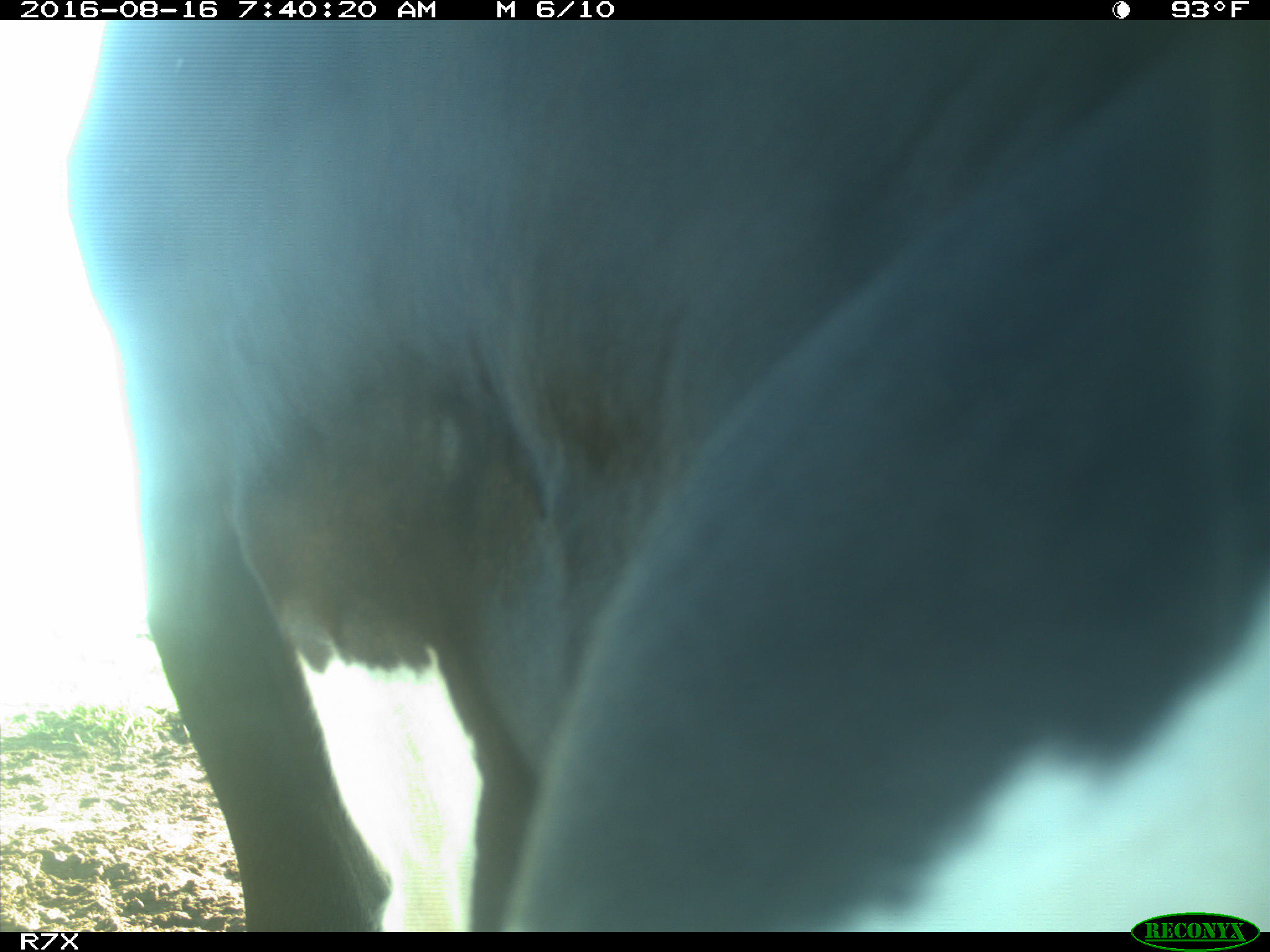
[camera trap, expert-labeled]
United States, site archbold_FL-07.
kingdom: Animalia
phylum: Chordata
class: Mammalia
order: Artiodactyla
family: Bovidae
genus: Bos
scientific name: Bos taurus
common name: domestic cow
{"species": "Bos taurus (domestic cow)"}